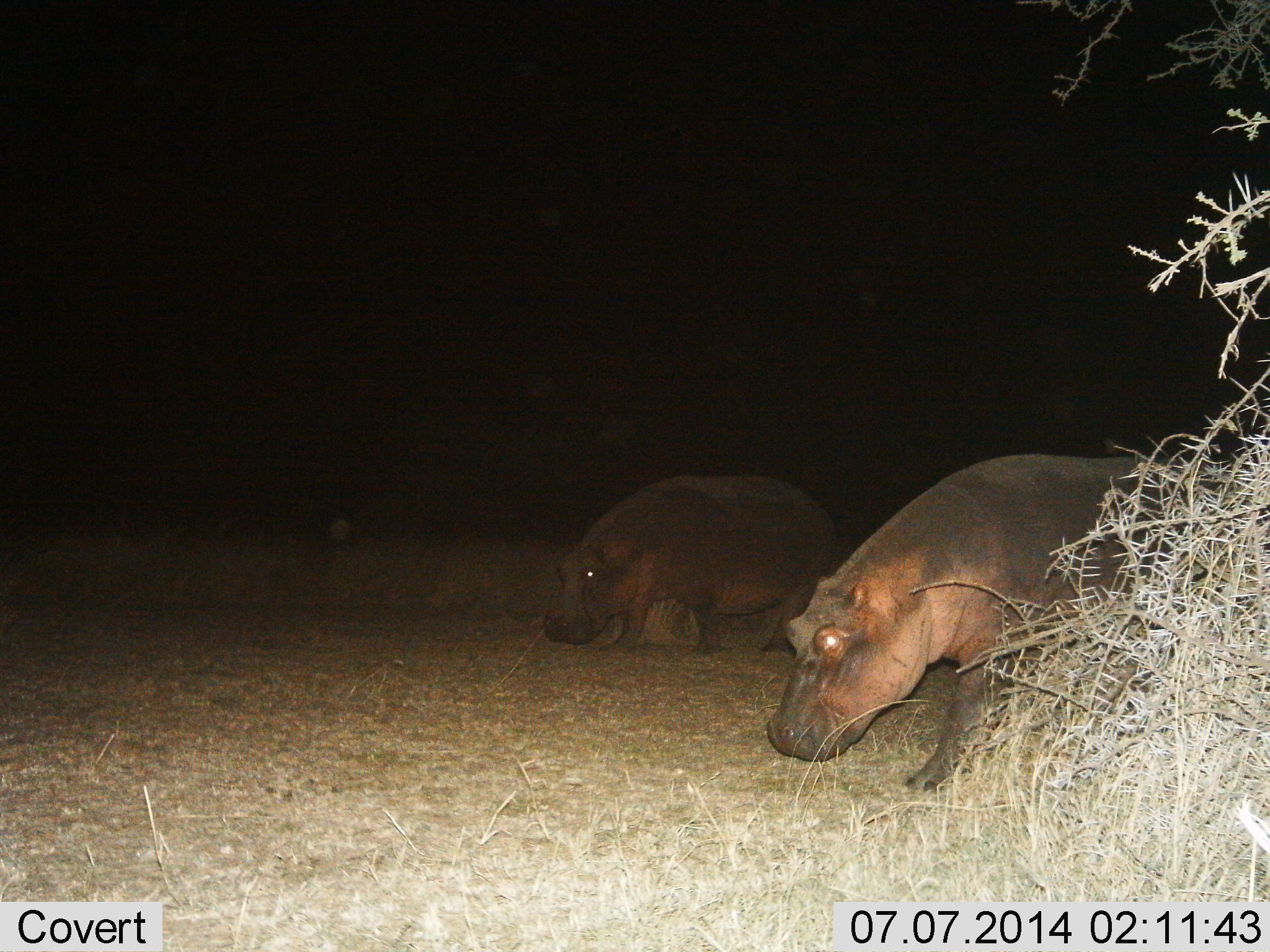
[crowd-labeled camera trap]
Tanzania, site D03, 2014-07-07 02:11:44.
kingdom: Animalia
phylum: Chordata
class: Mammalia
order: Artiodactyla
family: Hippopotamidae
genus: Hippopotamus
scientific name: Hippopotamus amphibius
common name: hippopotamus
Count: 2.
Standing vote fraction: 10%.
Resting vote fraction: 0%.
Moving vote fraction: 70%.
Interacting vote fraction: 0%.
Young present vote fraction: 10%.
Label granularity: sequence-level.